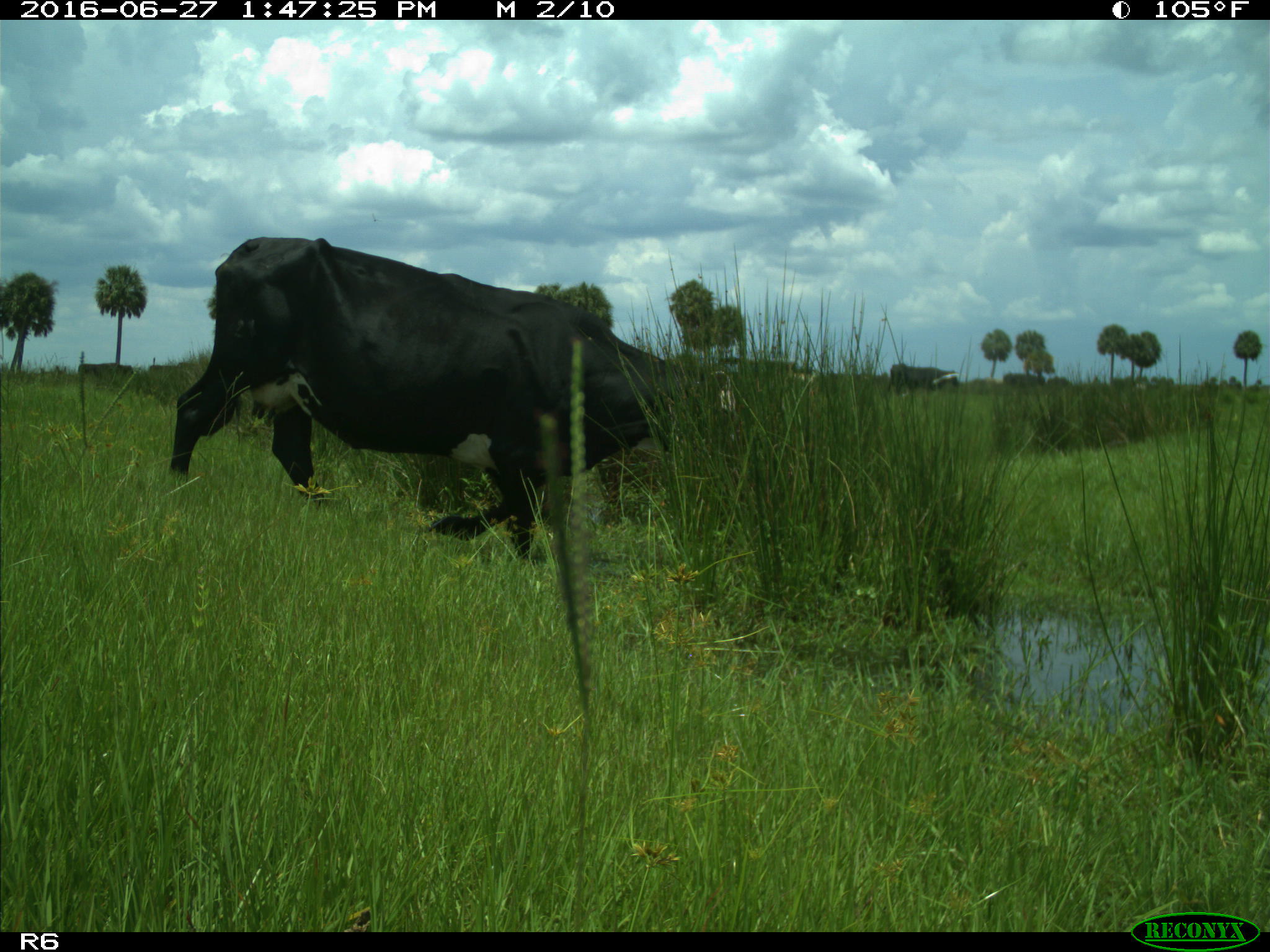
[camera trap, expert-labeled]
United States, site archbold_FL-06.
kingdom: Animalia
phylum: Chordata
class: Mammalia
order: Artiodactyla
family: Bovidae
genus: Bos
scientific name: Bos taurus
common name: domestic cow